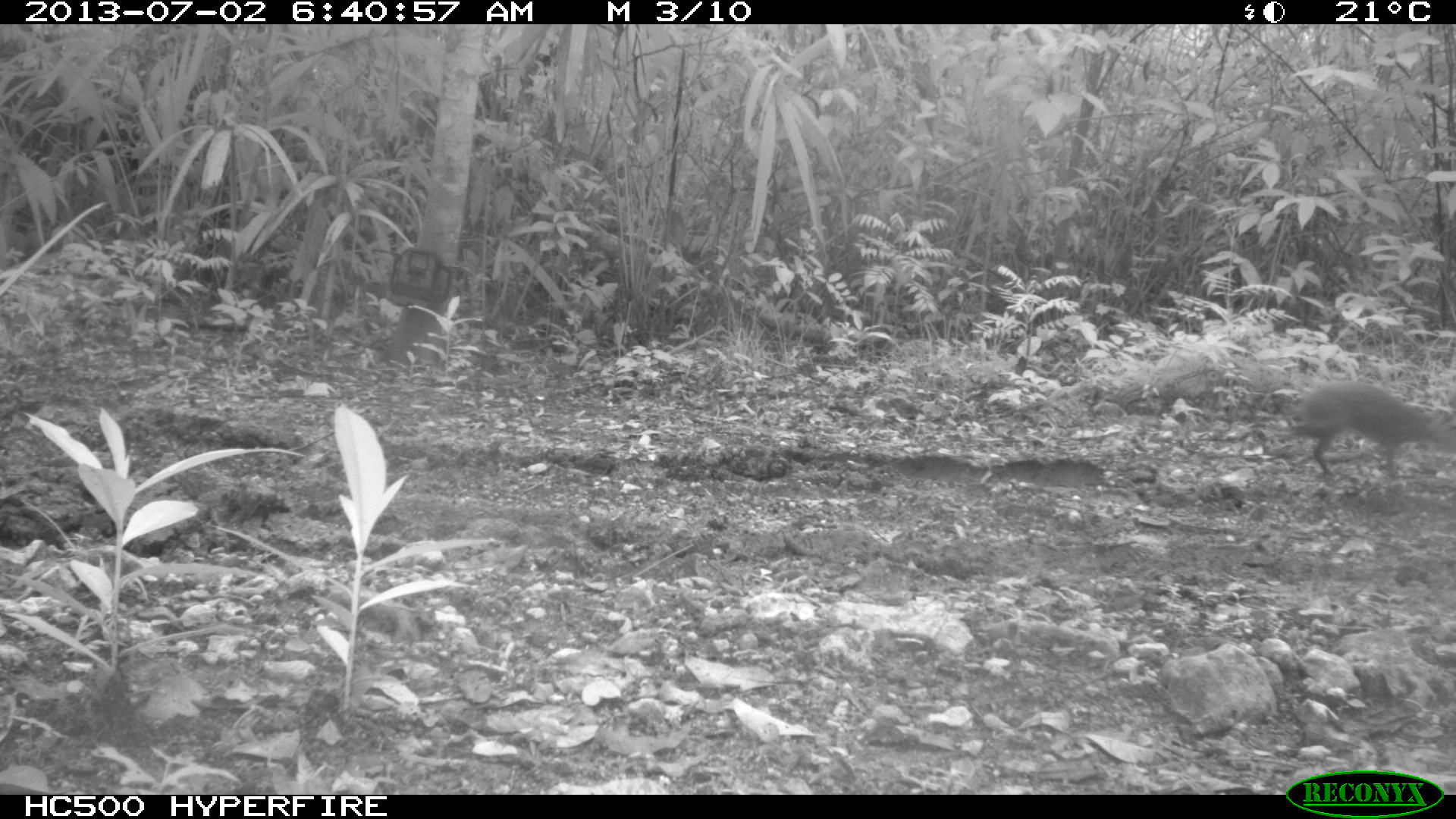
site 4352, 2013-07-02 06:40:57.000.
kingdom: Animalia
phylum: Chordata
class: Mammalia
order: Rodentia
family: Dasyproctidae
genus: Dasyprocta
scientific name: Dasyprocta punctata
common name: central american agouti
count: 1